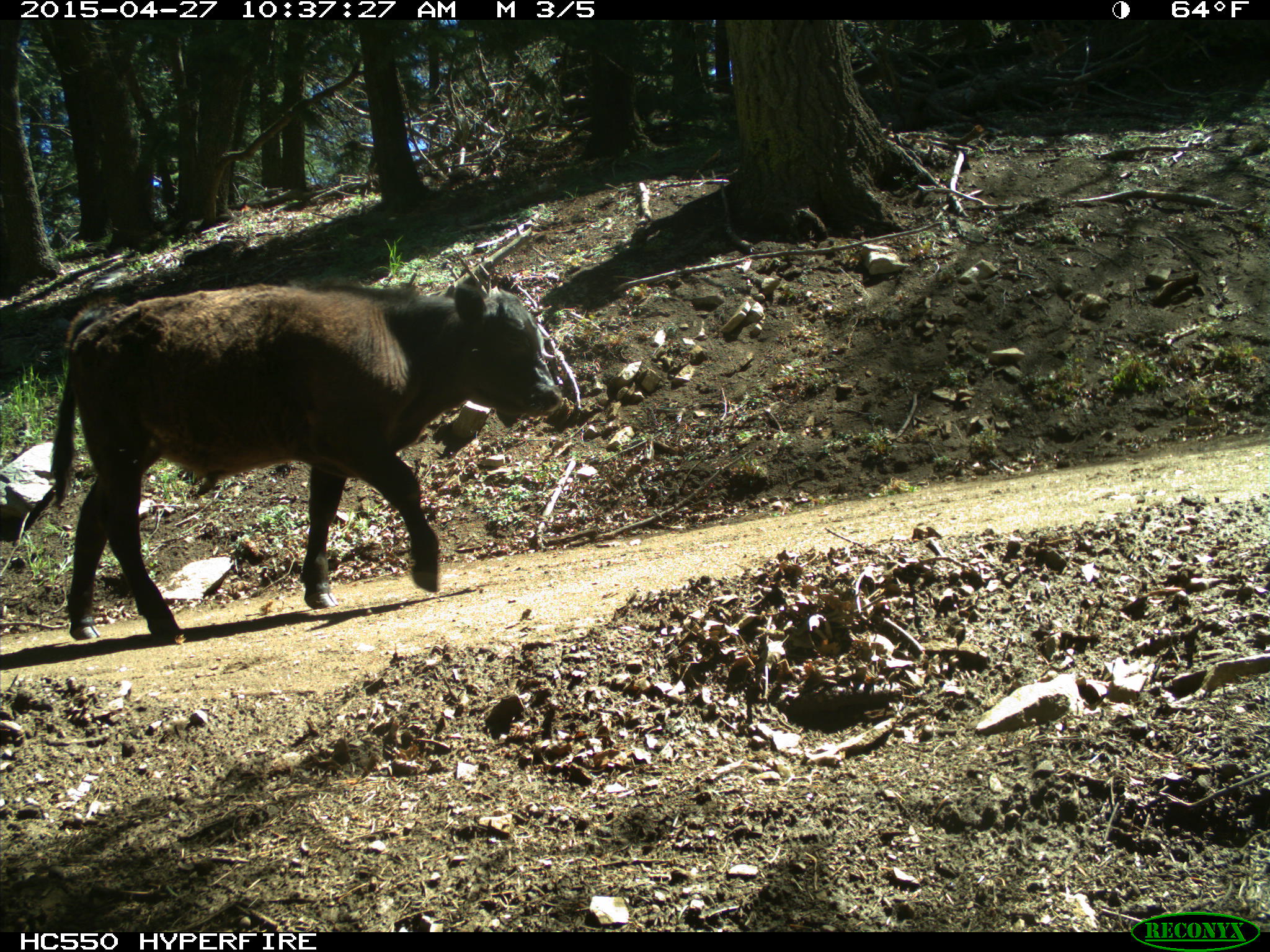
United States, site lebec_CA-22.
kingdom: Animalia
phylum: Chordata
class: Mammalia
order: Artiodactyla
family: Bovidae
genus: Bos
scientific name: Bos taurus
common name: domestic cow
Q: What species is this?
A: Bos taurus (domestic cow).